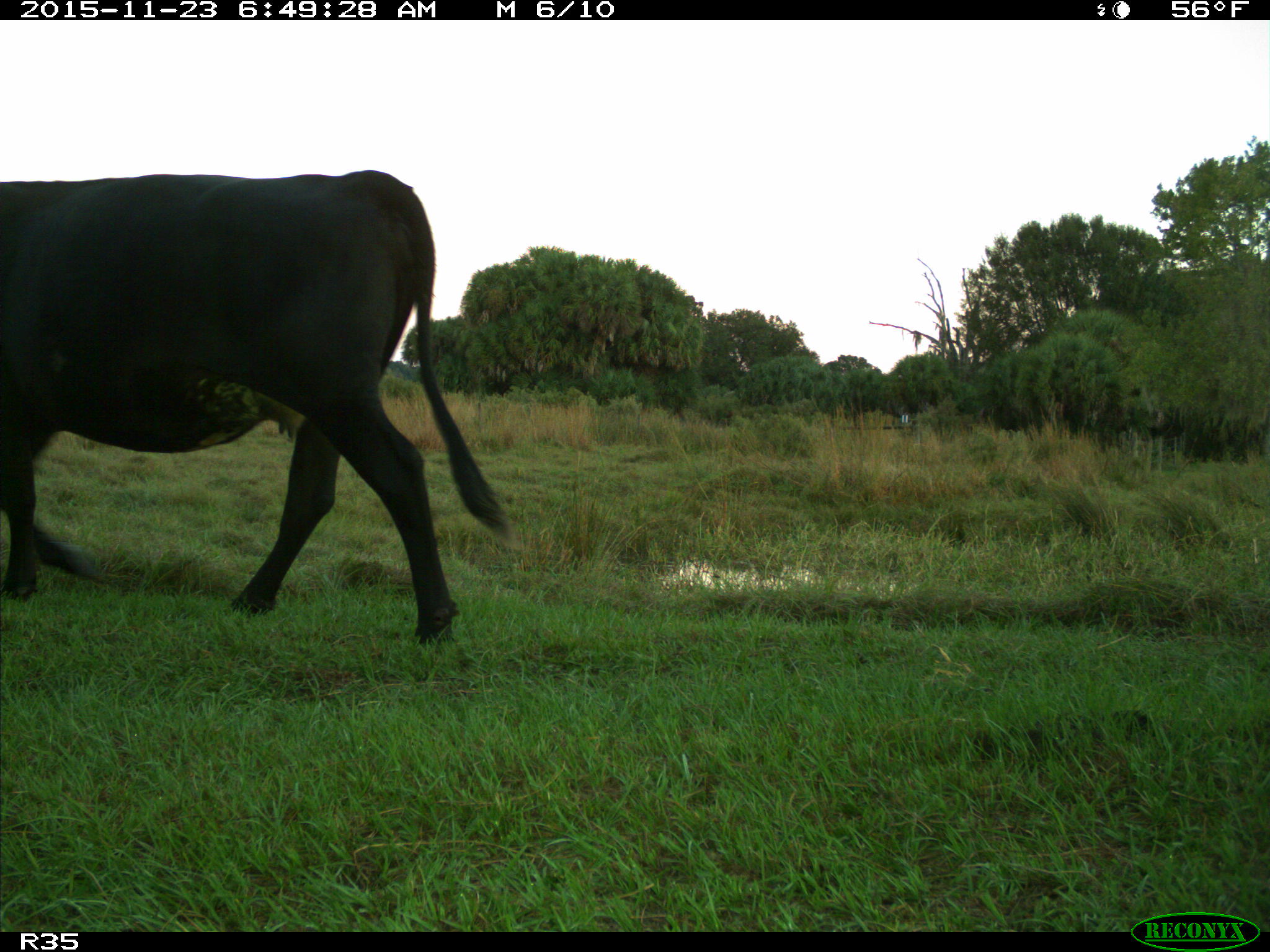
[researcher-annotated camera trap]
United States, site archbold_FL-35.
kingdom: Animalia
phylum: Chordata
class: Mammalia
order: Artiodactyla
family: Bovidae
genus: Bos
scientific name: Bos taurus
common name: domestic cow